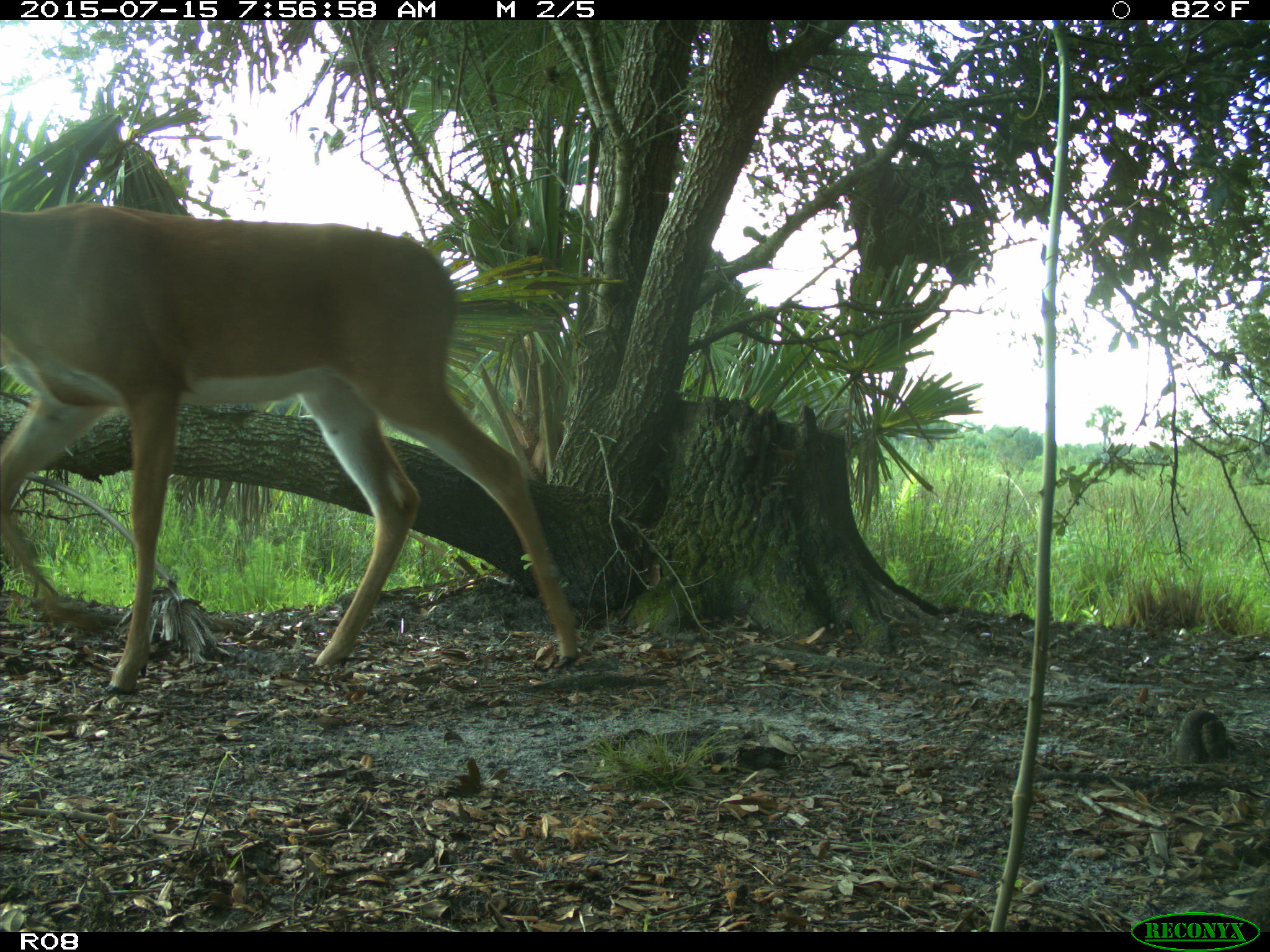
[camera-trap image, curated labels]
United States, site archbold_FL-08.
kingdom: Animalia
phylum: Chordata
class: Mammalia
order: Artiodactyla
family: Cervidae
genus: Odocoileus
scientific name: Odocoileus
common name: deer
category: unidentified deer